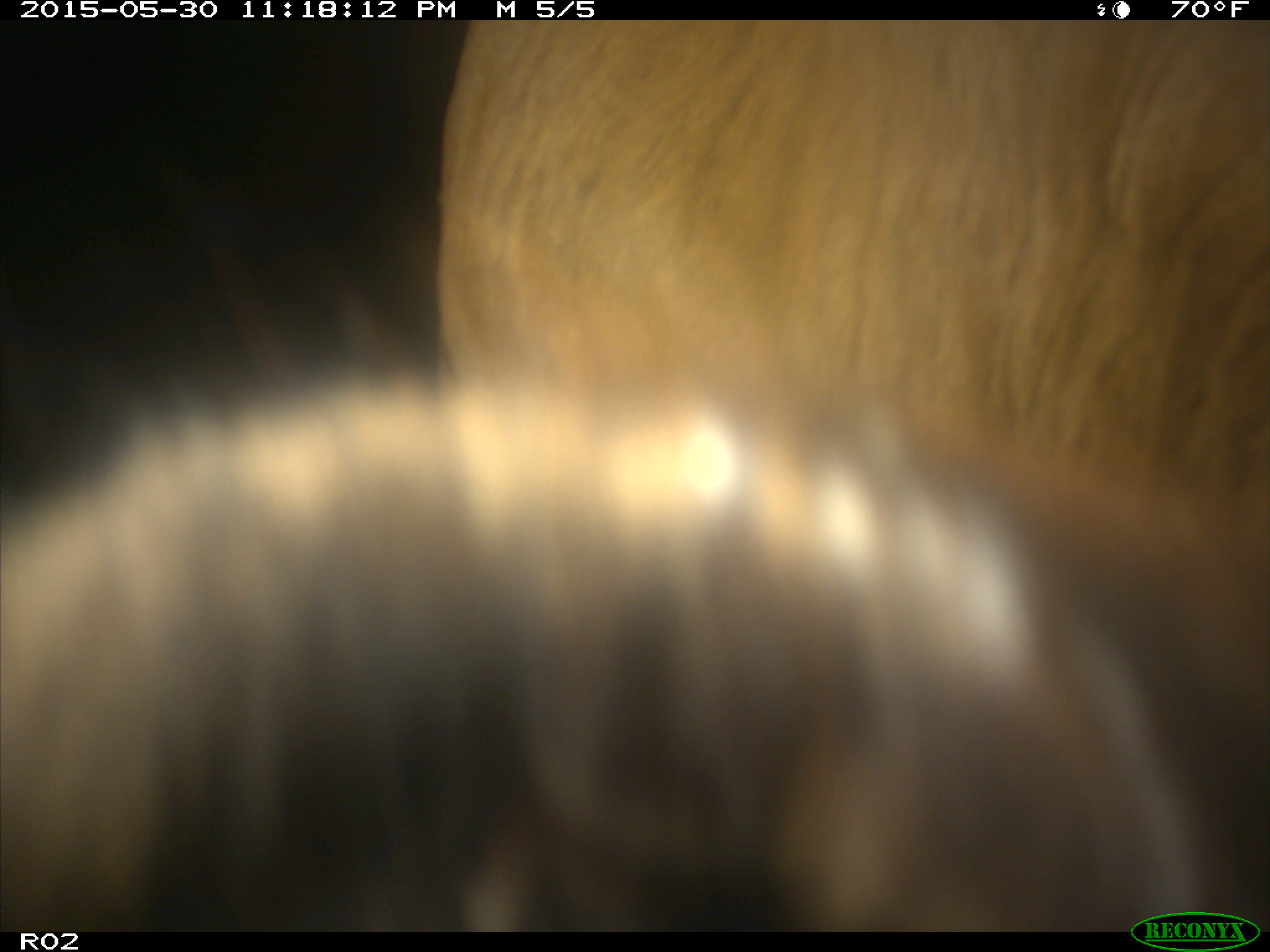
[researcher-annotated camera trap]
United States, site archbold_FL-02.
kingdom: Animalia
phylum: Chordata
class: Mammalia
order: Artiodactyla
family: Bovidae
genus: Bos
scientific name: Bos taurus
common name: domestic cow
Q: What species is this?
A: Bos taurus (domestic cow).